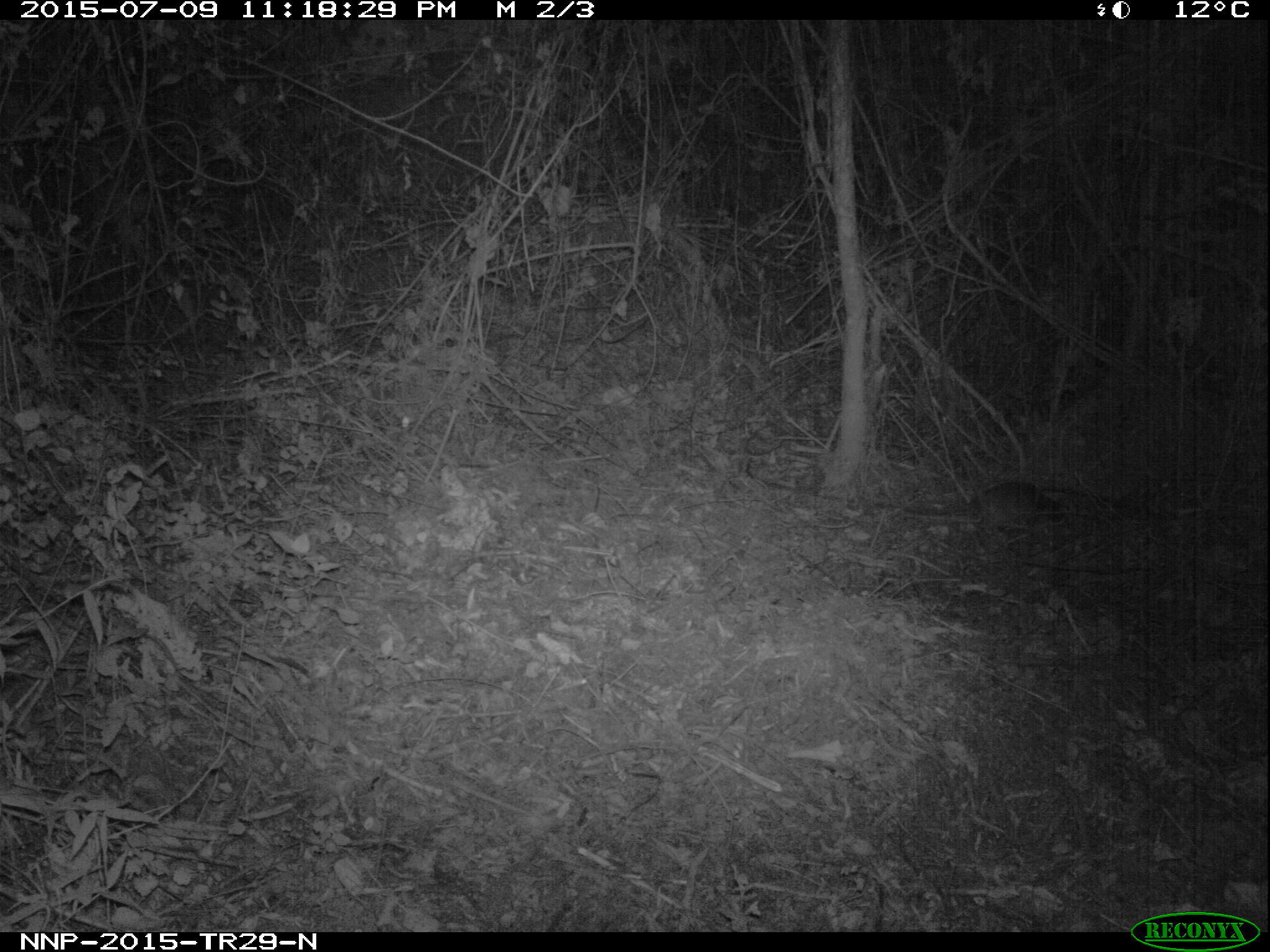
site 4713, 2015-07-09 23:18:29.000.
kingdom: Animalia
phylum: Chordata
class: Mammalia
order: Rodentia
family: Nesomyidae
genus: Cricetomys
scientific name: Cricetomys gambianus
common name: african giant pouched rat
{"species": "Cricetomys gambianus (african giant pouched rat)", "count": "1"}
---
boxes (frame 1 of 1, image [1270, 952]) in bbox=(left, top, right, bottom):
cricetomys gambianus: bbox=(971, 477, 1069, 531)